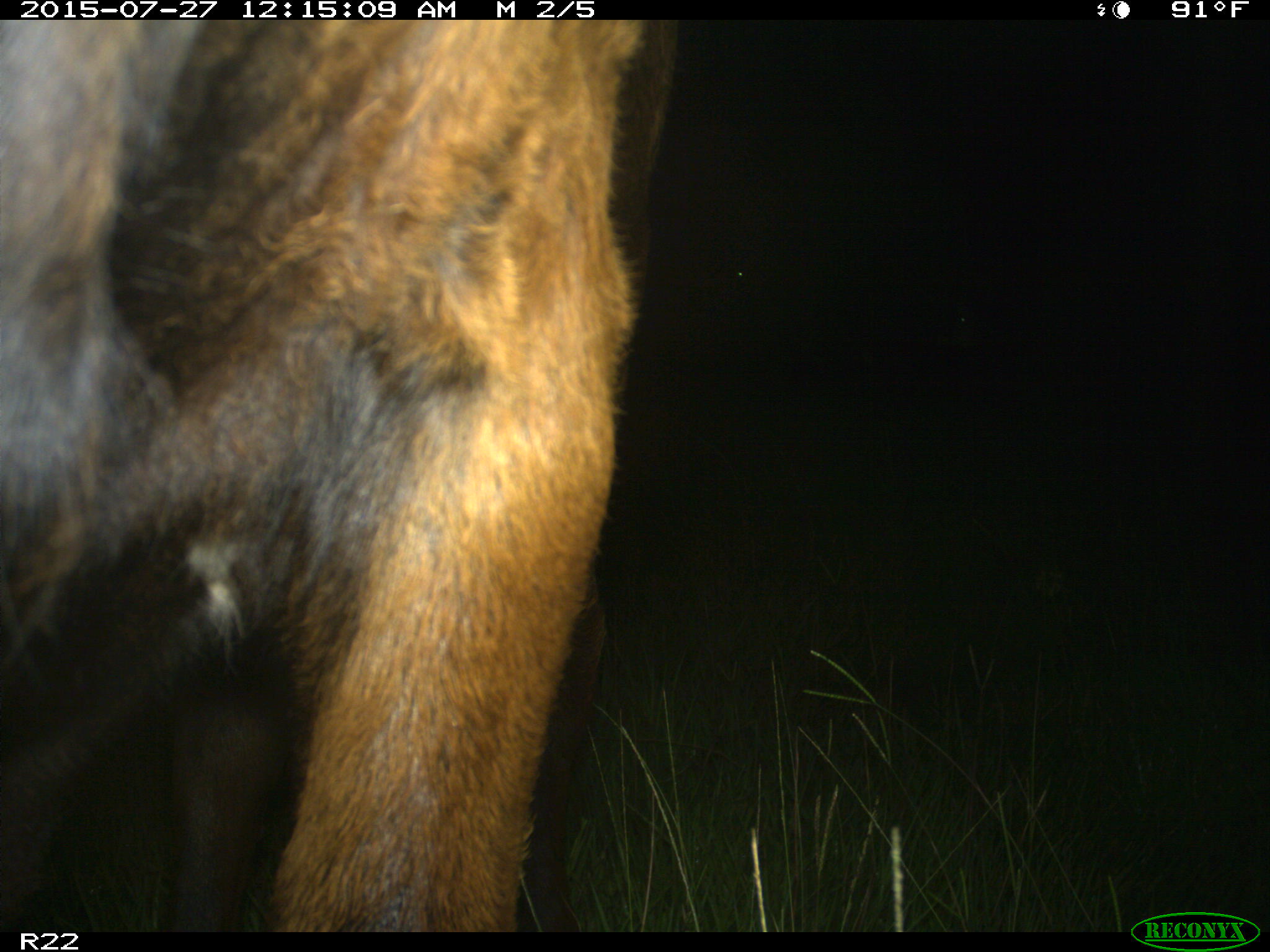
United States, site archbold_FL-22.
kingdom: Animalia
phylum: Chordata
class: Mammalia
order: Artiodactyla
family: Bovidae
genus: Bos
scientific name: Bos taurus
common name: domestic cow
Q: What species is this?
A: Bos taurus (domestic cow).